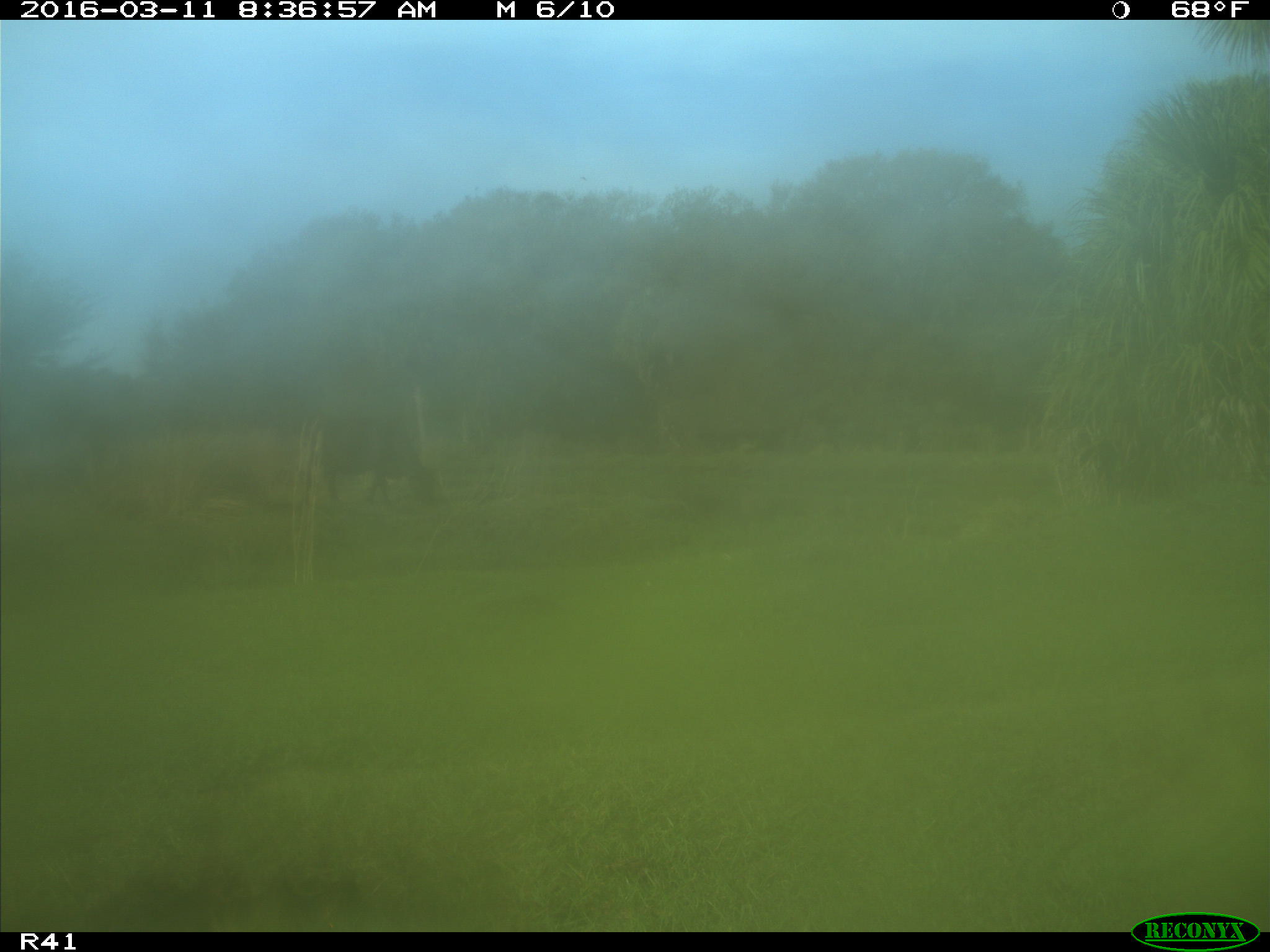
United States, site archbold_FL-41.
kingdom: Animalia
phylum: Chordata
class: Mammalia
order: Artiodactyla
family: Bovidae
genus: Bos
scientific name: Bos taurus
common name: domestic cow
Bos taurus (domestic cow).